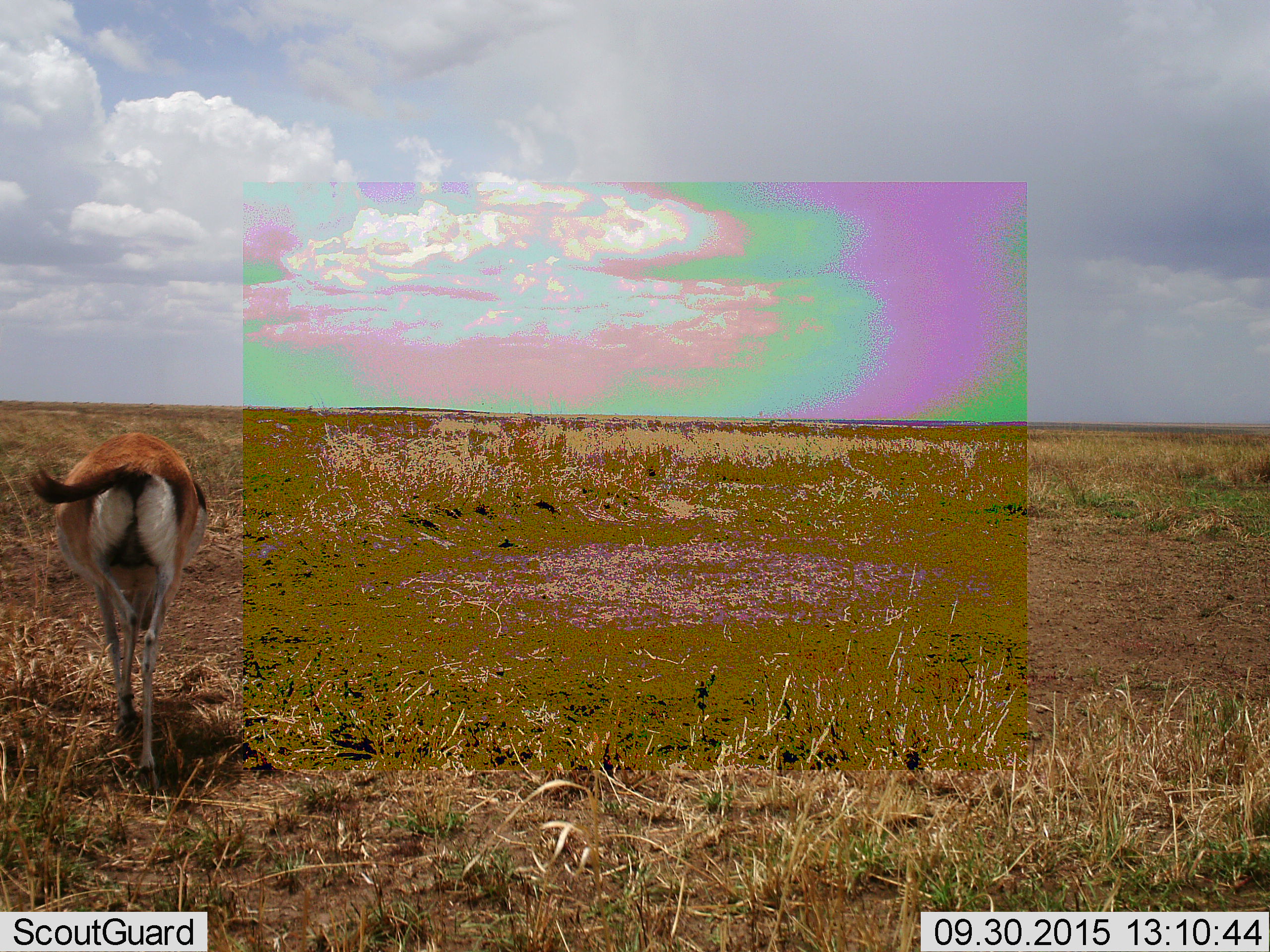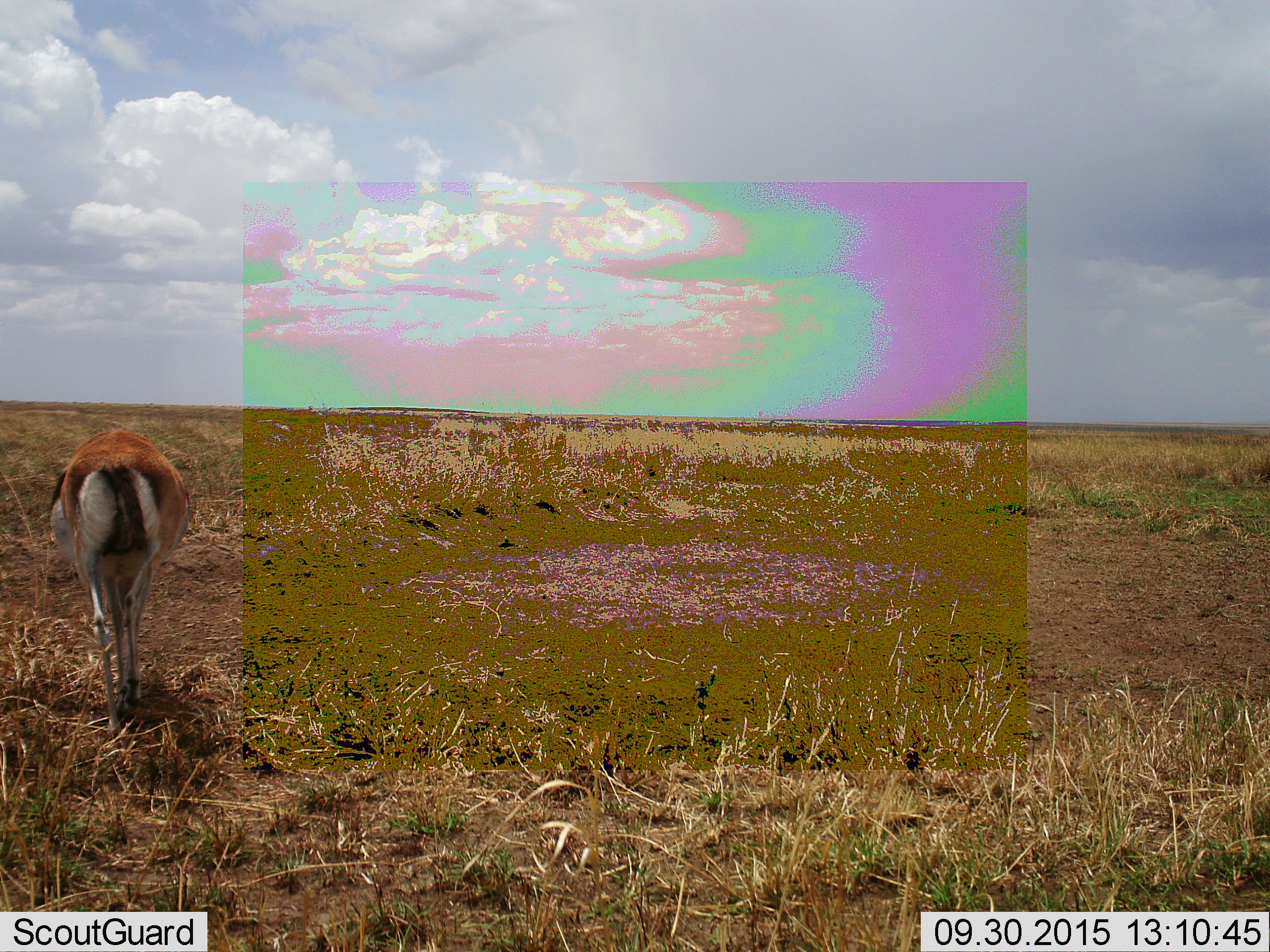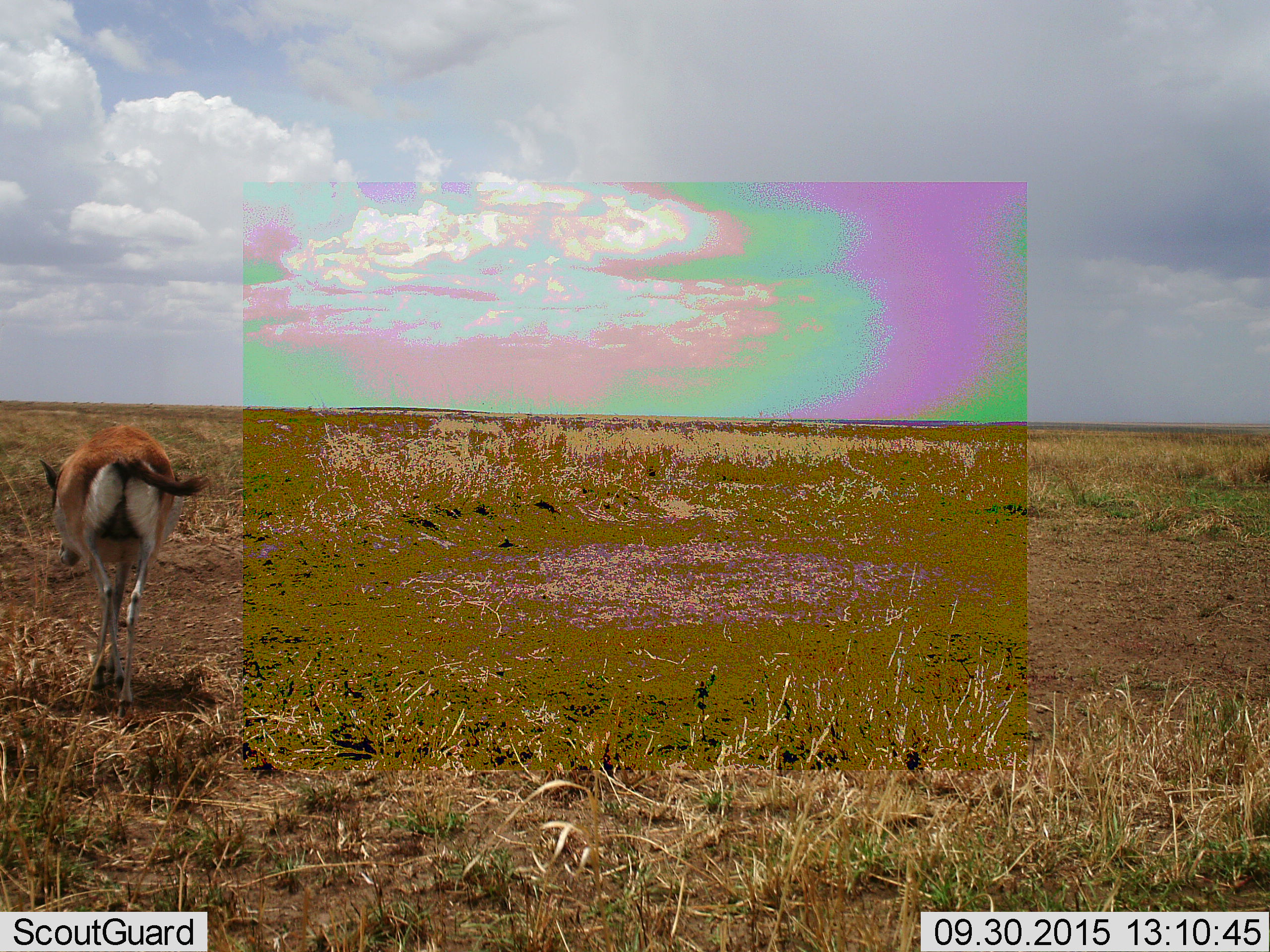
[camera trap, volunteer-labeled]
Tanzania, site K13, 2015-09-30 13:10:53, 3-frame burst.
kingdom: Animalia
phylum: Chordata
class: Mammalia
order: Artiodactyla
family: Bovidae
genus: Eudorcas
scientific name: Eudorcas thomsonii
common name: thomson's gazelle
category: gazellethomsons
Gazellethomsons (thomson's gazelle) (Eudorcas thomsonii), count 1. Behavior (volunteer vote fractions): standing 0%, resting 0%, moving 80%, interacting 0%. Young present (vote fraction): 0%. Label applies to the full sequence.